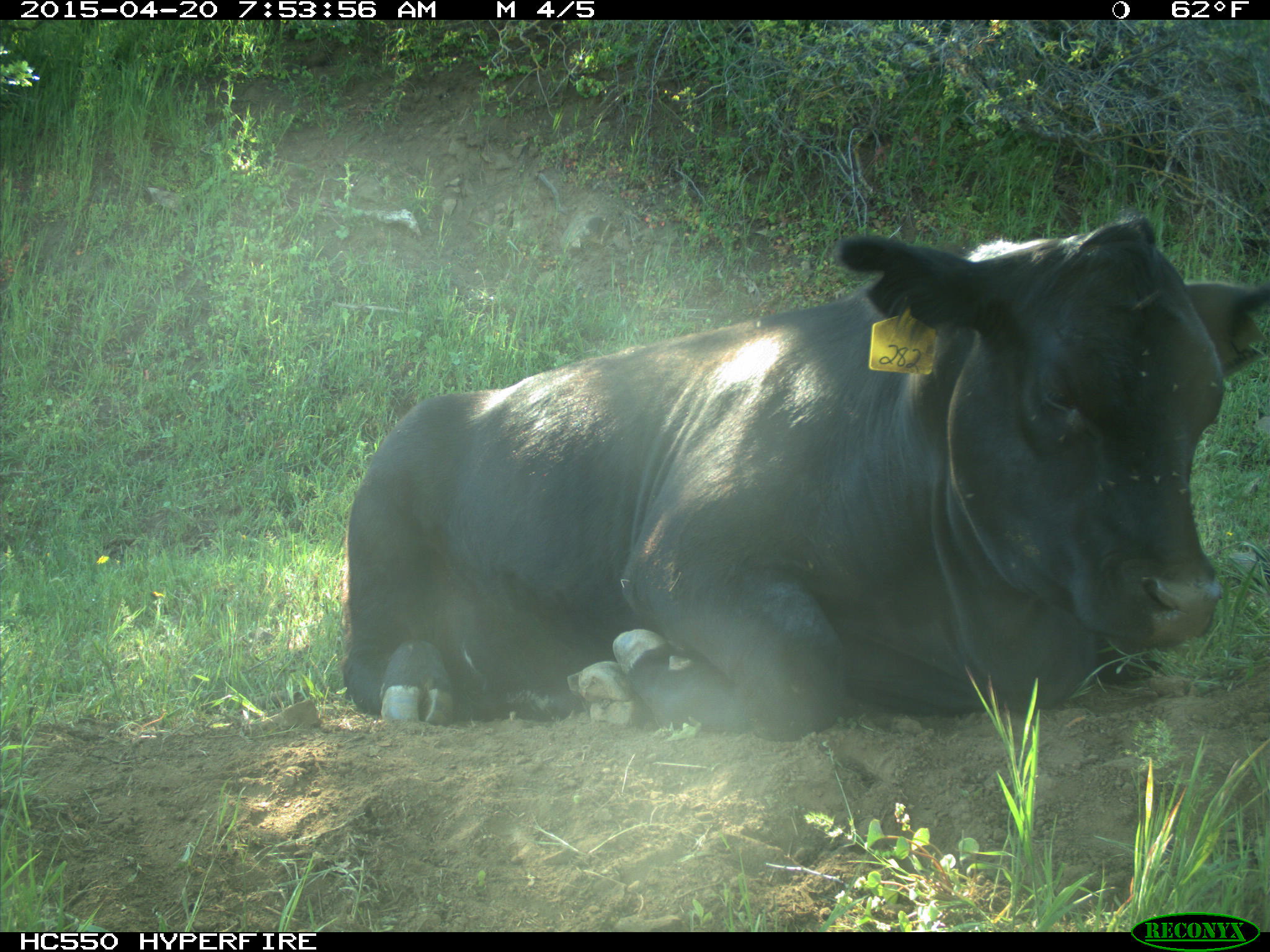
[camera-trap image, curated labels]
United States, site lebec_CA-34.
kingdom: Animalia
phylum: Chordata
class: Mammalia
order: Artiodactyla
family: Bovidae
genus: Bos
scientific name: Bos taurus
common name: domestic cow